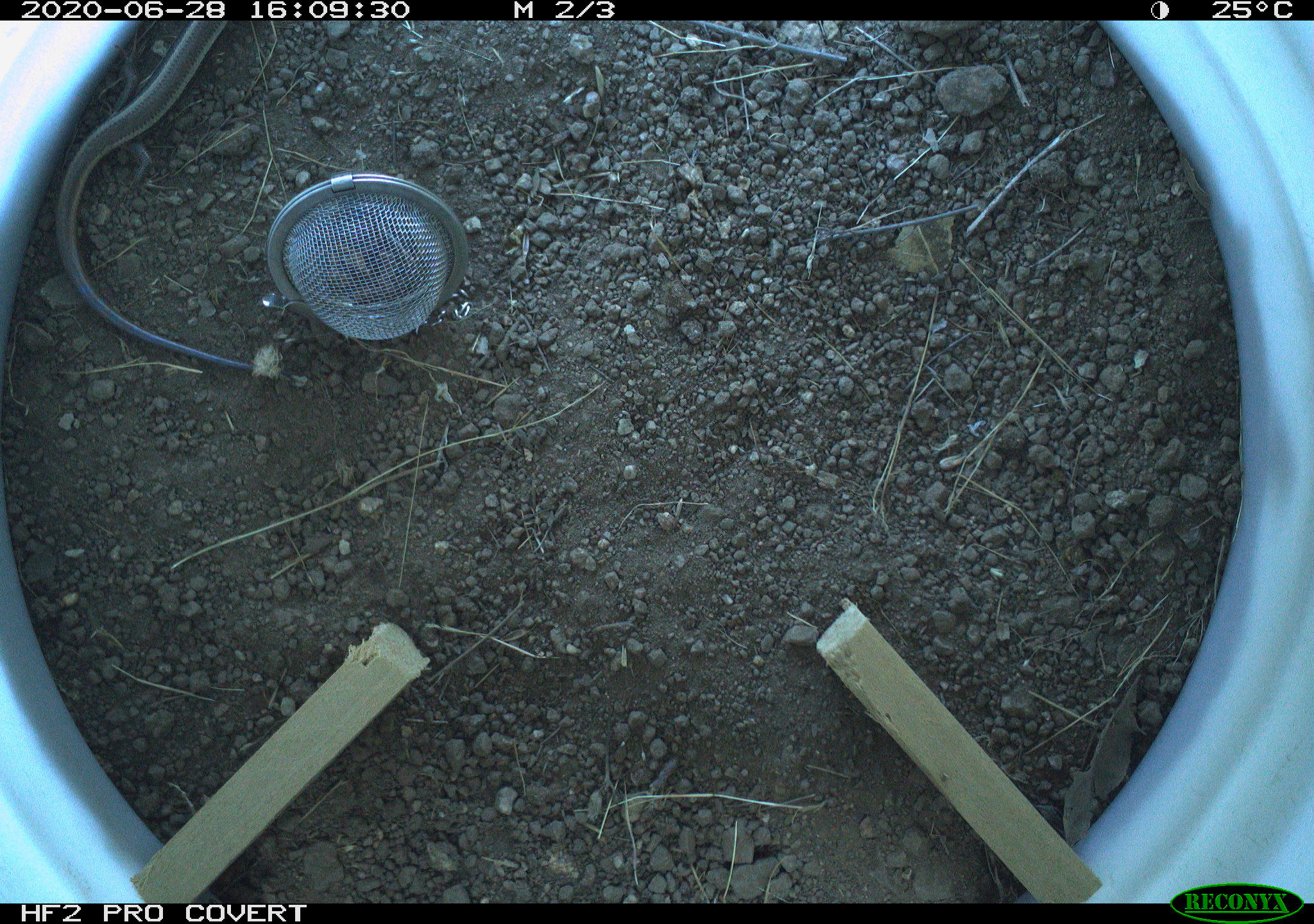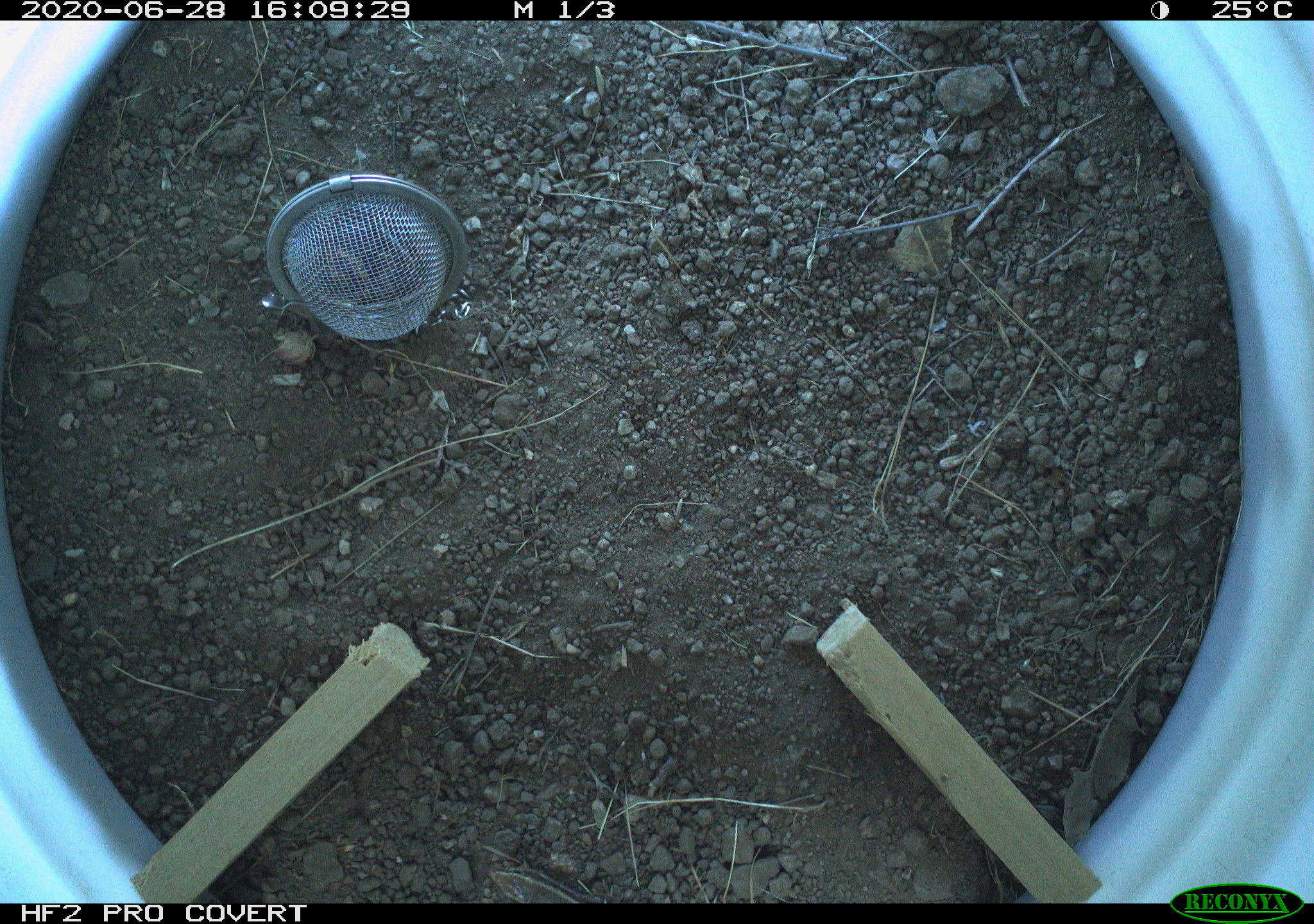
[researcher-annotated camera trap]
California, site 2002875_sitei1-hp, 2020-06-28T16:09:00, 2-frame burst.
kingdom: Animalia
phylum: Chordata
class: Reptilia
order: Squamata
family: Scincidae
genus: Plestiodon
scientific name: Plestiodon skiltonianus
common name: western skink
Western skink (Plestiodon skiltonianus).